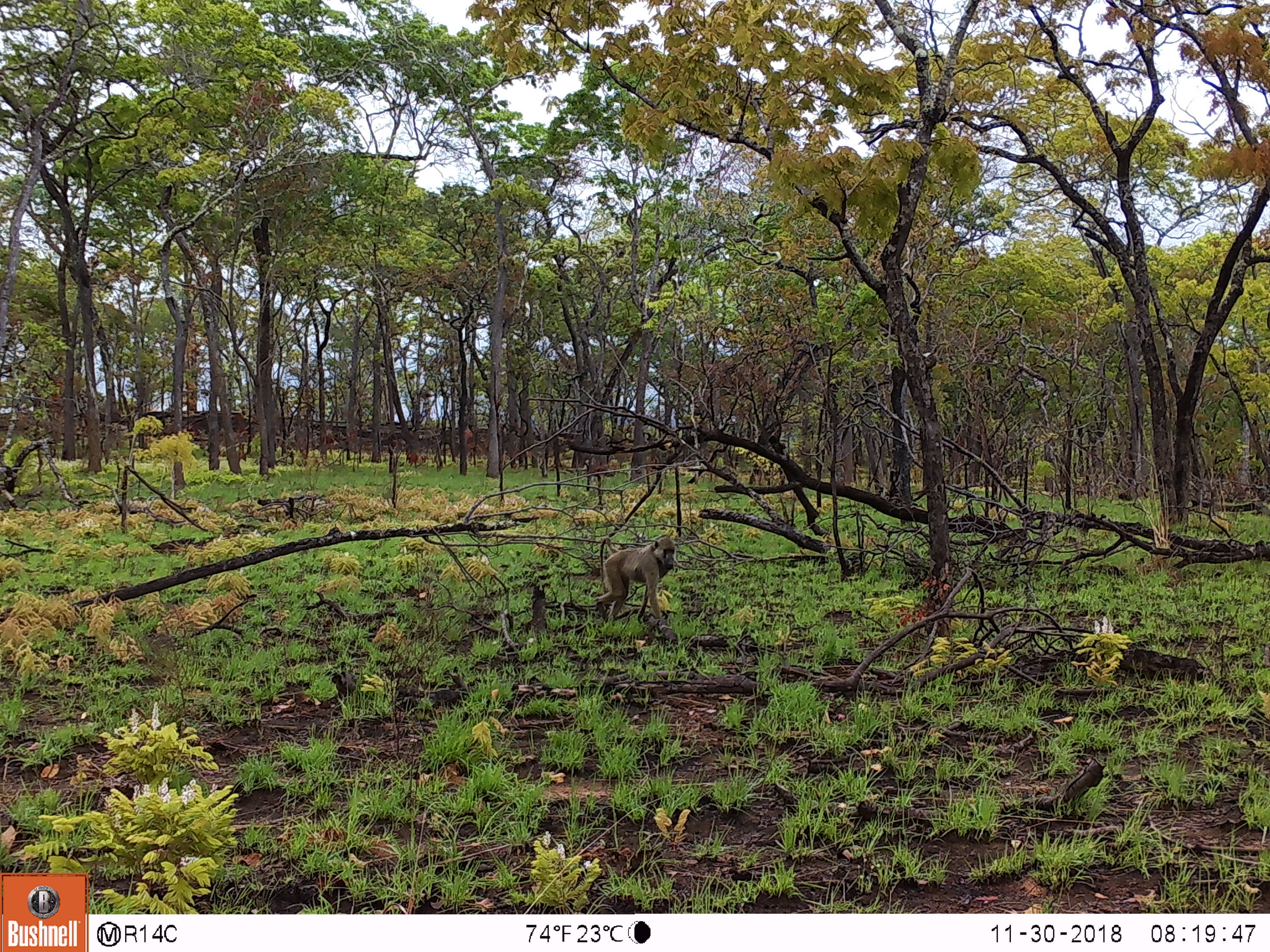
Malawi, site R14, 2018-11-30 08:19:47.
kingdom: Animalia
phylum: Chordata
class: Mammalia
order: Primates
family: Cercopithecidae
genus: Papio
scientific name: Papio cynocephalus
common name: yellow baboon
Yellow baboon (Papio cynocephalus), count 1.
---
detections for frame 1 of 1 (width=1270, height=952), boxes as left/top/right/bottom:
yellow baboon: 581/531/682/634